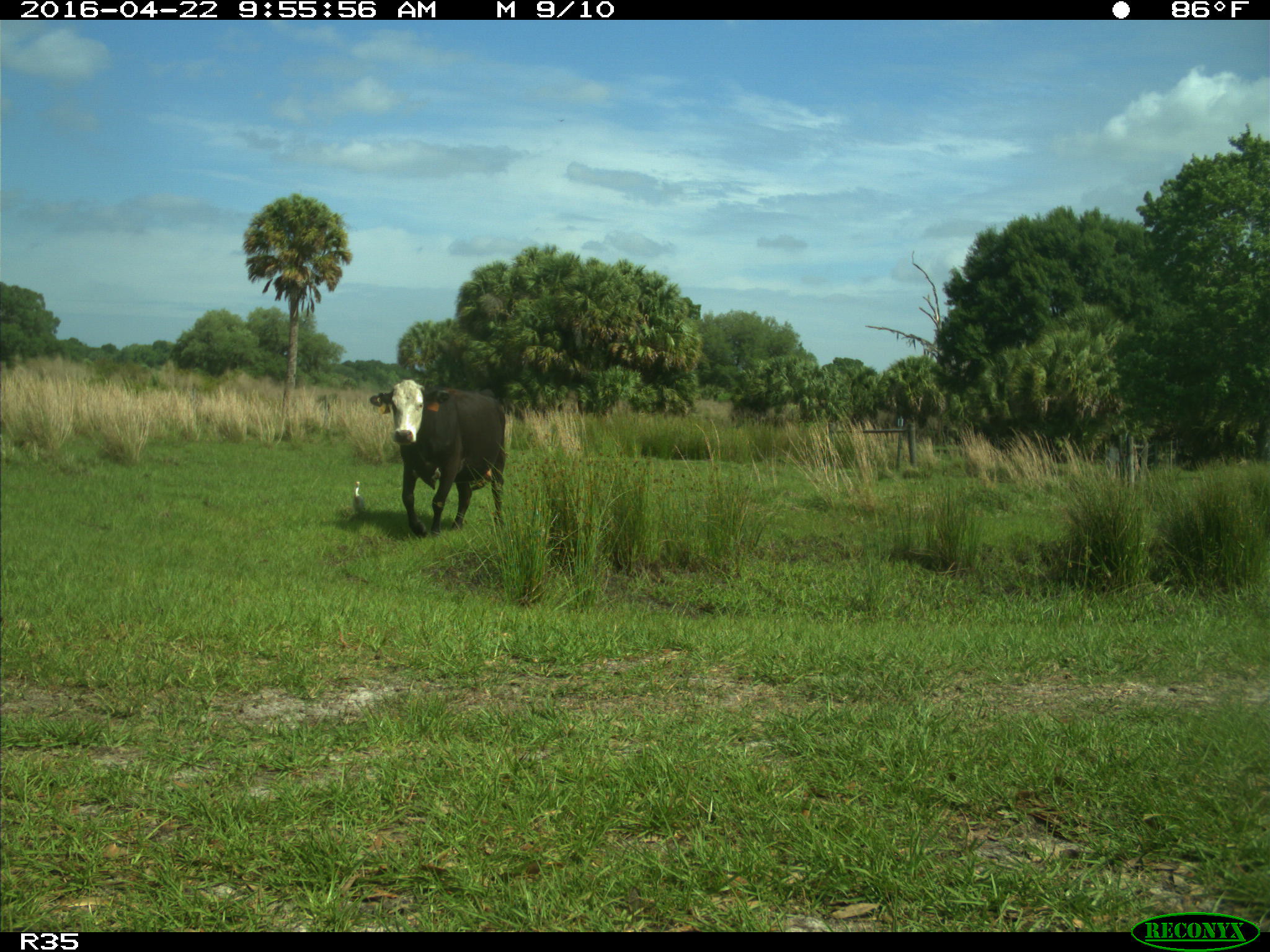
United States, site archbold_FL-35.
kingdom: Animalia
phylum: Chordata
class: Mammalia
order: Artiodactyla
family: Bovidae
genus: Bos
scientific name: Bos taurus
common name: domestic cow